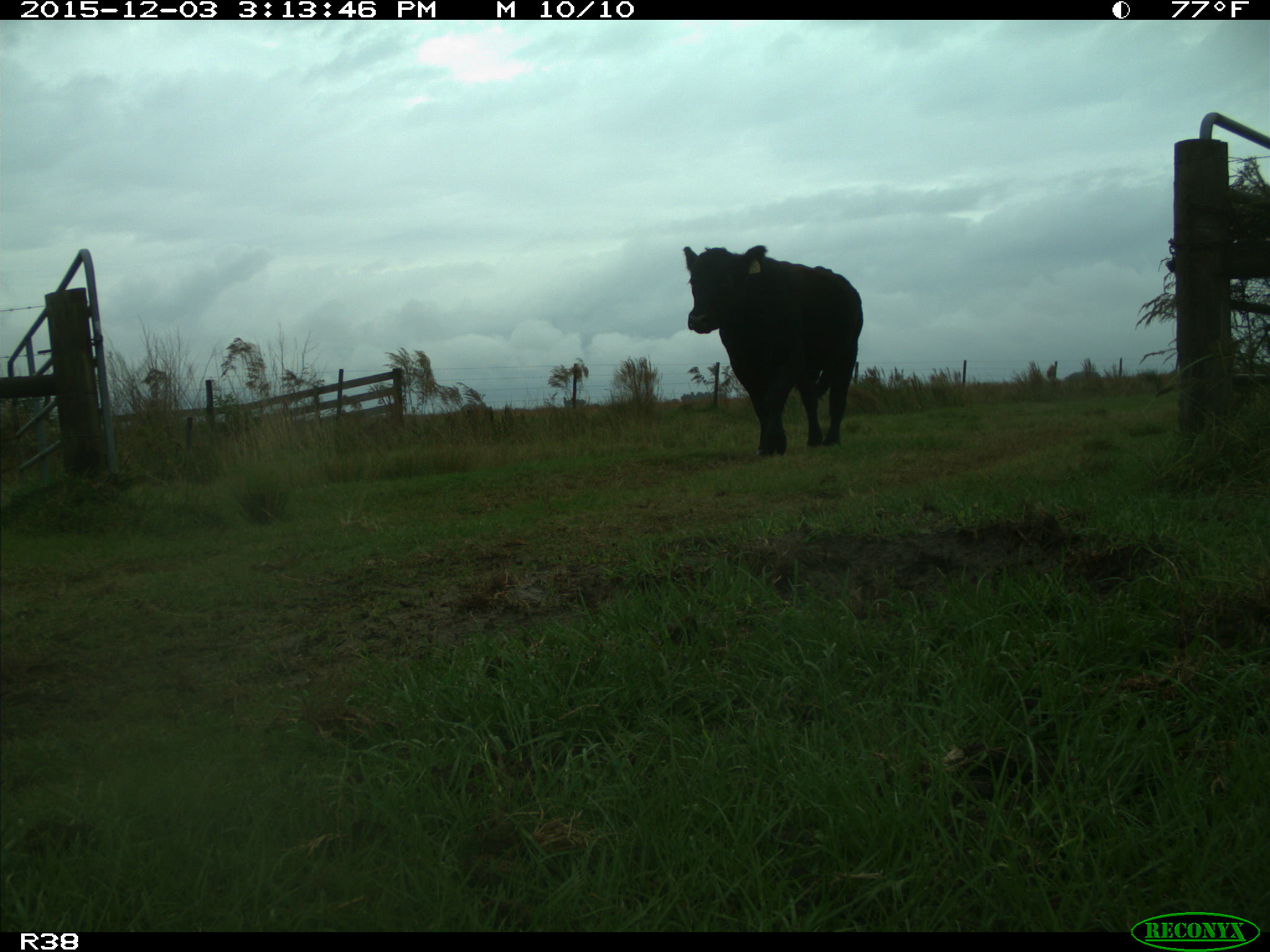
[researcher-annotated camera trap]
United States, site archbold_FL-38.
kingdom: Animalia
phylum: Chordata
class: Mammalia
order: Artiodactyla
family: Bovidae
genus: Bos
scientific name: Bos taurus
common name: domestic cow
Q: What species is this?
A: Bos taurus (domestic cow).